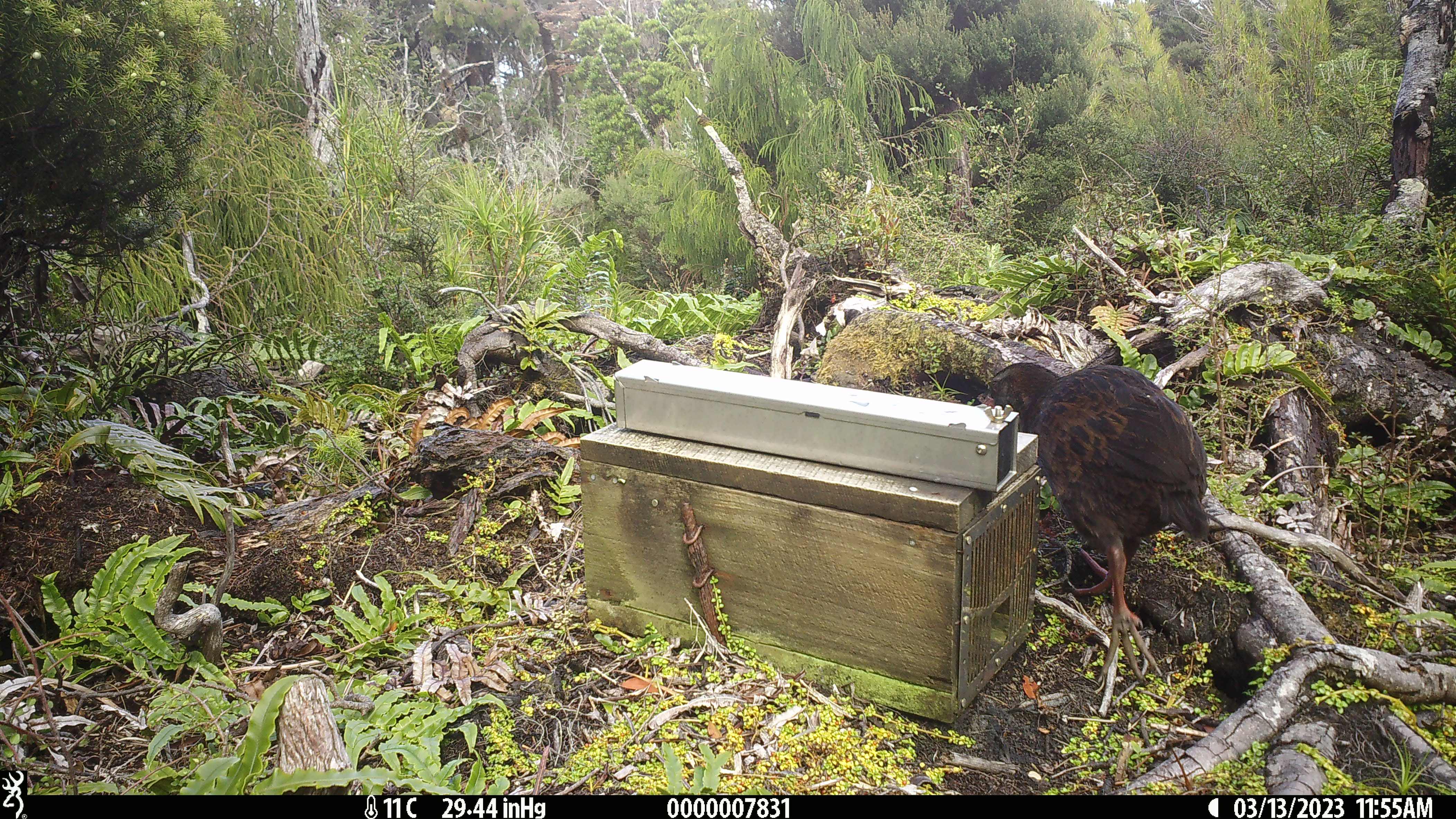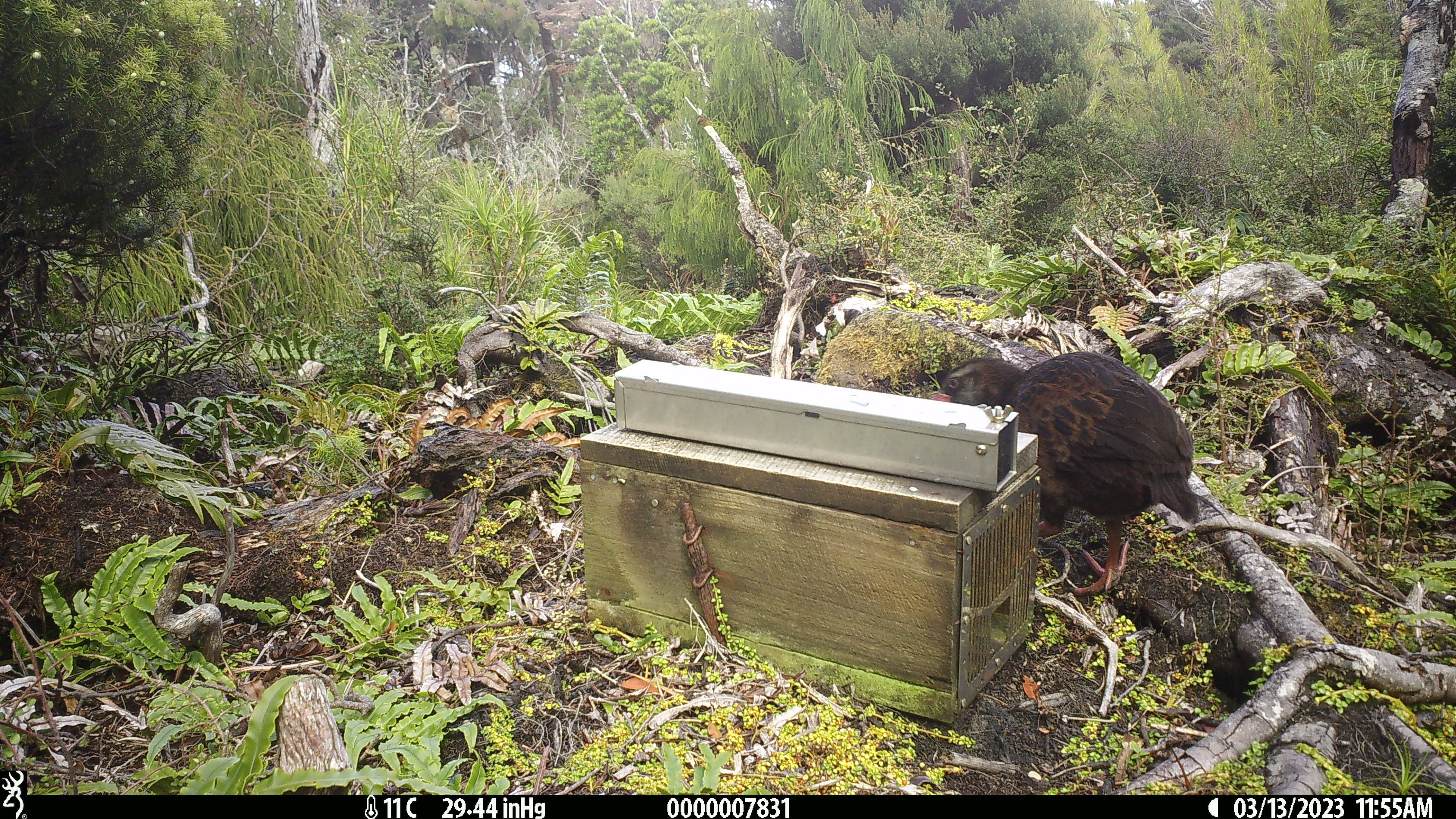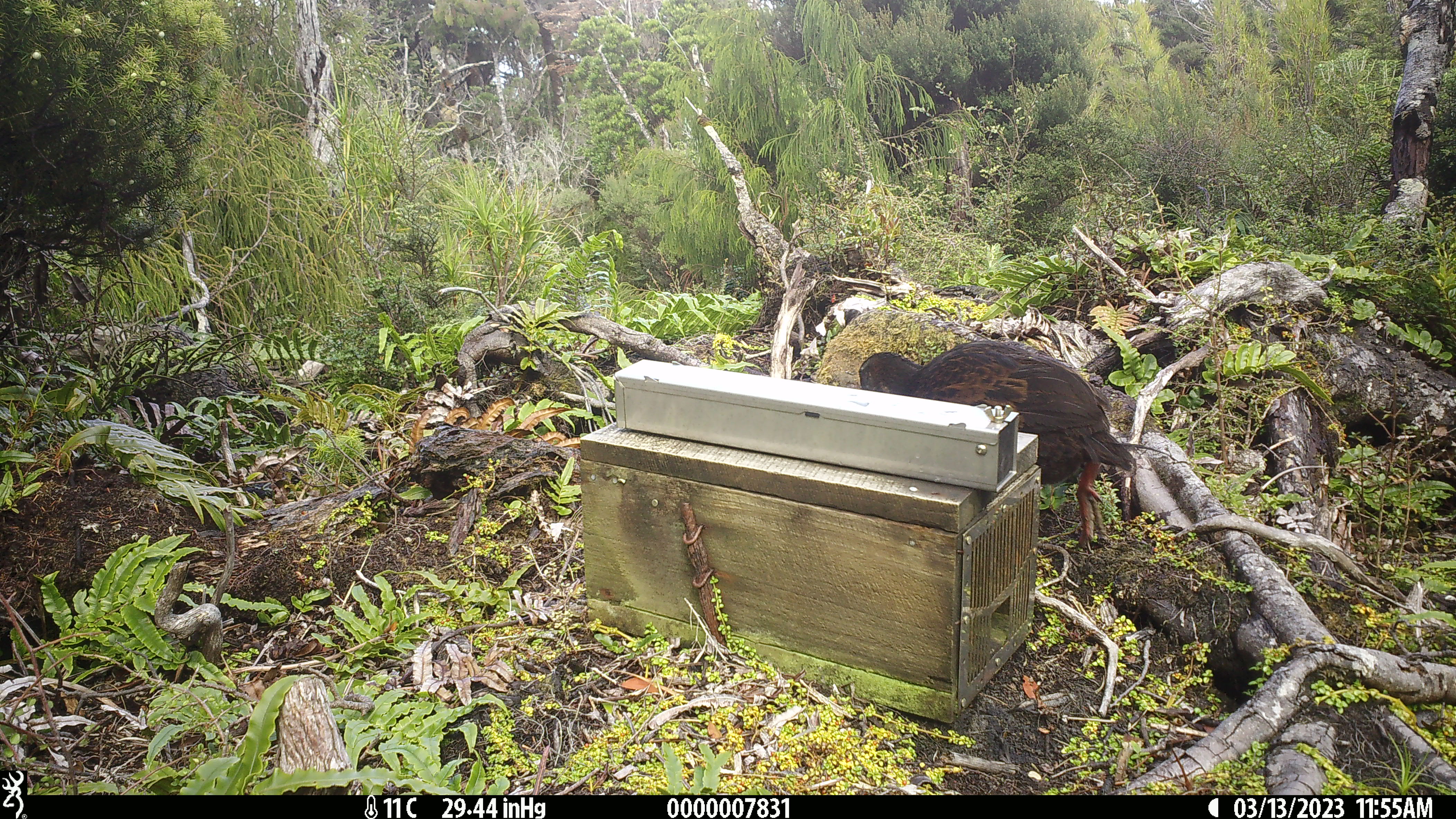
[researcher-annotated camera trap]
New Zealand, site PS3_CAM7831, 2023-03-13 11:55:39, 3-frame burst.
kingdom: Animalia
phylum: Chordata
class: Aves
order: Gruiformes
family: Rallidae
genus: Gallirallus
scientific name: Gallirallus australis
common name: weka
Weka (Gallirallus australis).